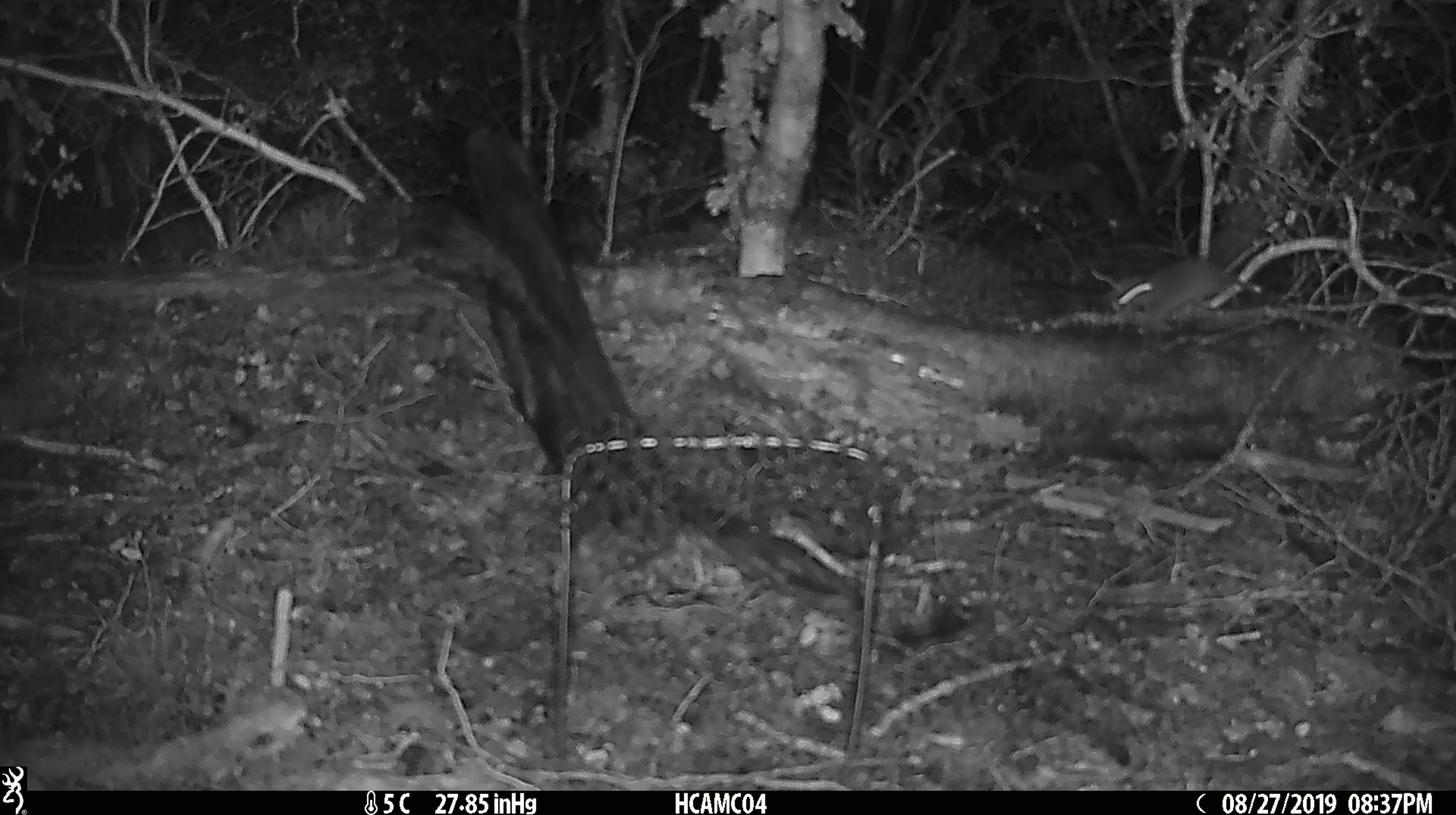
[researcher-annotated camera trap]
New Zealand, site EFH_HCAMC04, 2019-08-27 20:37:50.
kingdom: Animalia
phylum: Chordata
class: Mammalia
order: Rodentia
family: Muridae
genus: Mus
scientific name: Mus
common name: mouse